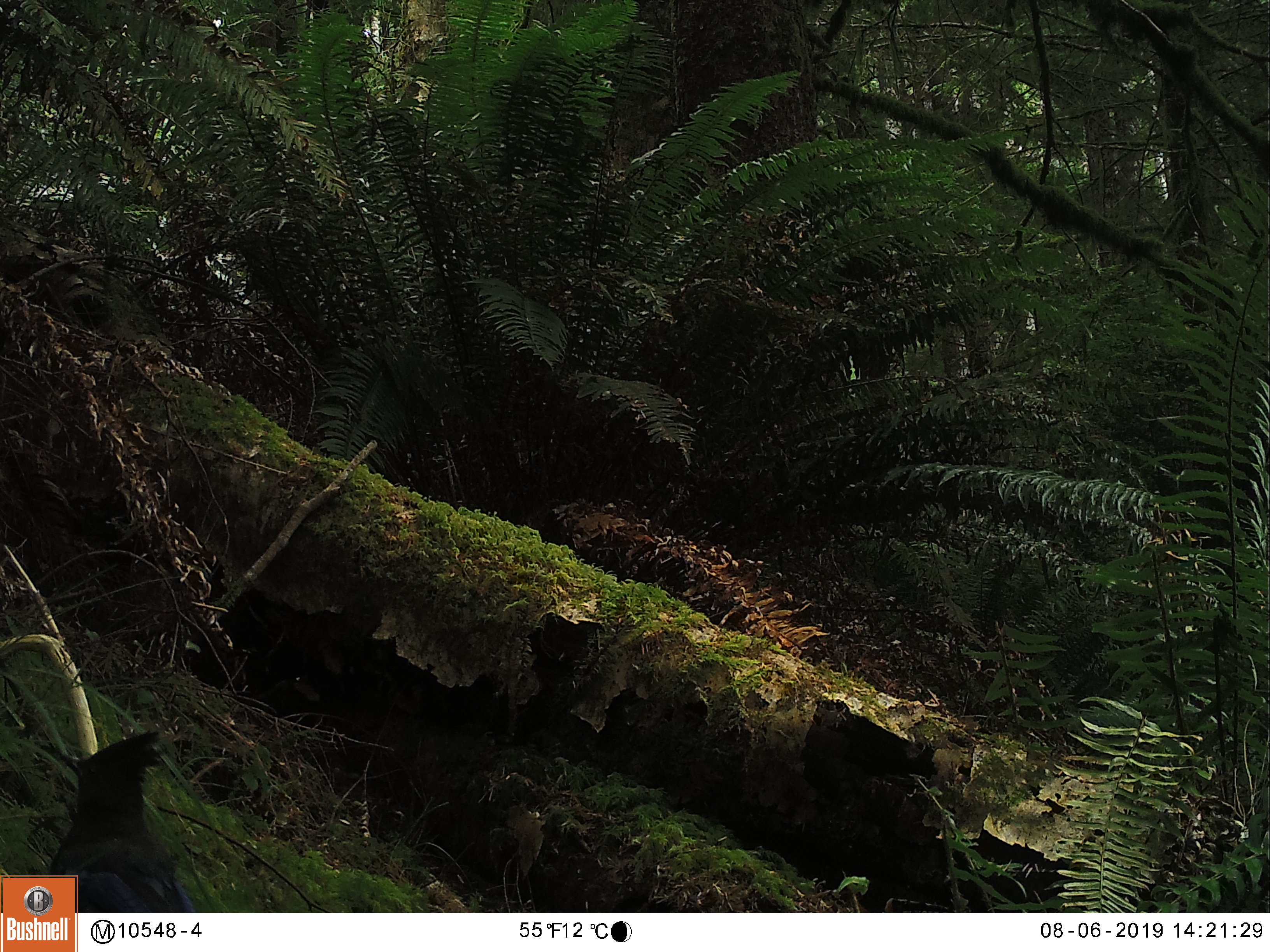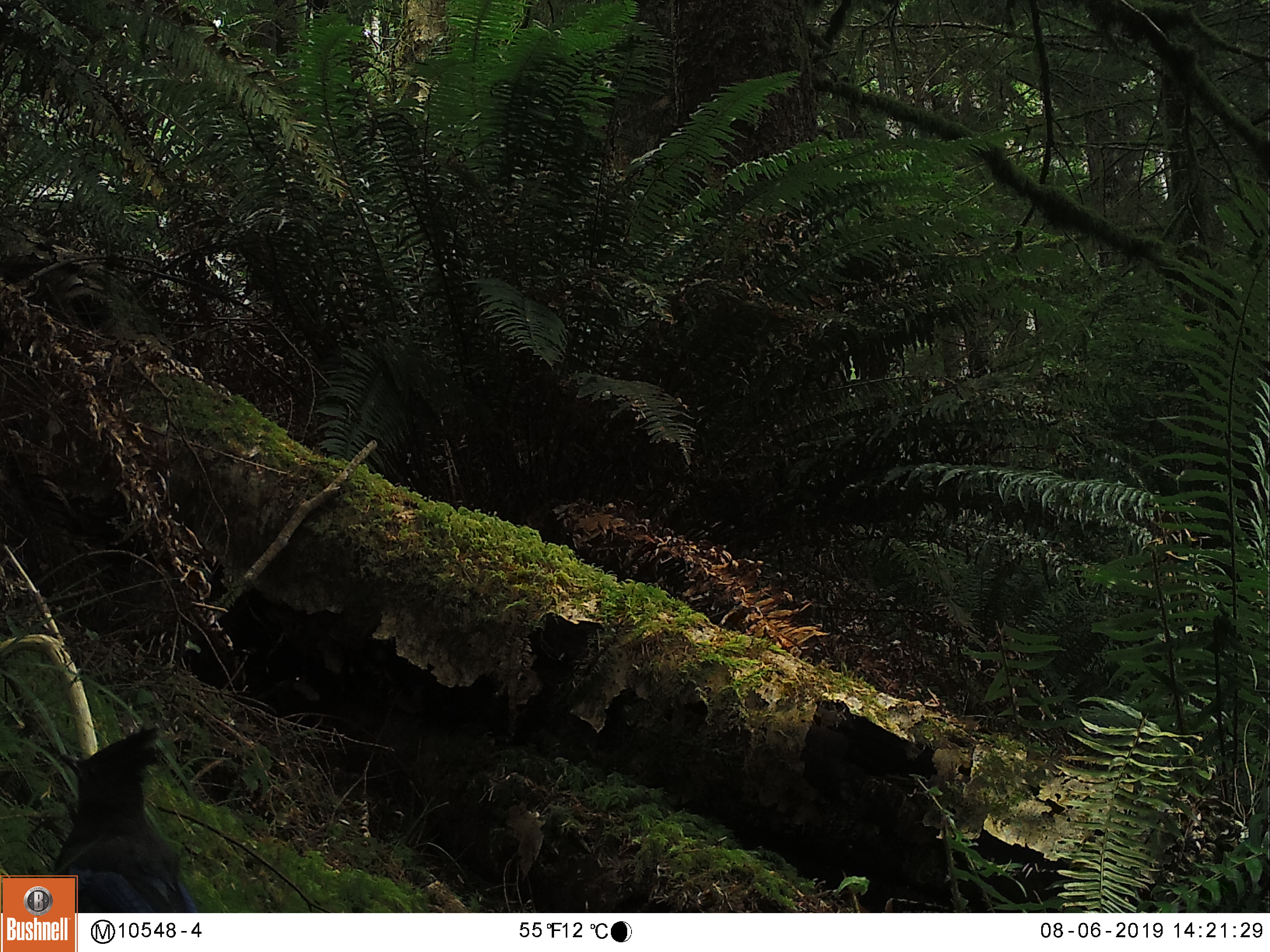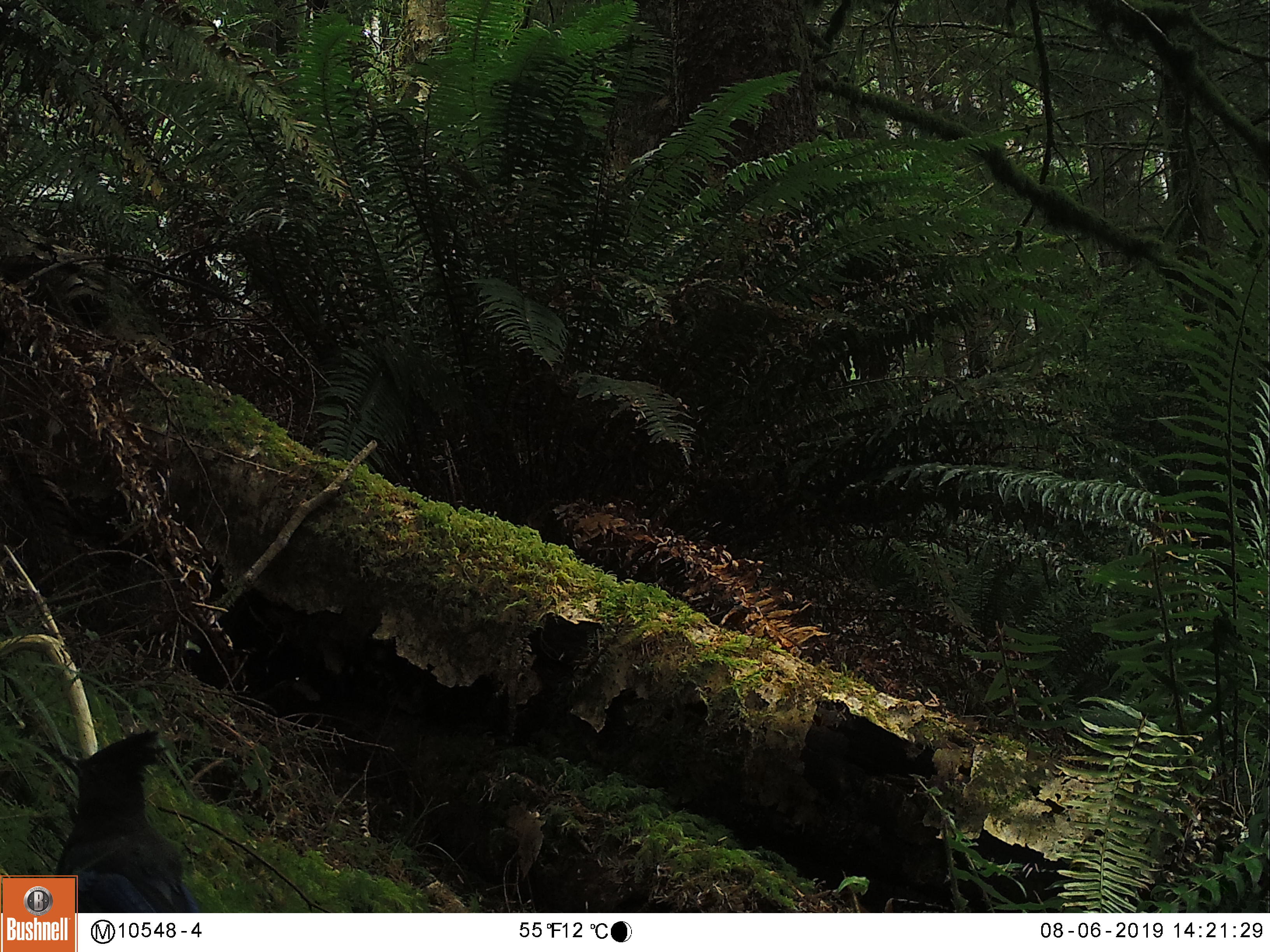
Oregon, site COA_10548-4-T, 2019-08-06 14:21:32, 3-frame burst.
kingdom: Animalia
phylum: Chordata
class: Aves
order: Passeriformes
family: Corvidae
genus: Cyanocitta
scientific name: Cyanocitta stelleri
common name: steller's jay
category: stellers jay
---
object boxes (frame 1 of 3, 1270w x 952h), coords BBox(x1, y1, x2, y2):
stellers jay: BBox(43, 733, 167, 874)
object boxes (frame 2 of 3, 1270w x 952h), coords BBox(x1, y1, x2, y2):
stellers jay: BBox(53, 719, 180, 871)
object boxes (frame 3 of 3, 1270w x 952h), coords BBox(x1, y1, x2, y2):
stellers jay: BBox(79, 725, 190, 911)